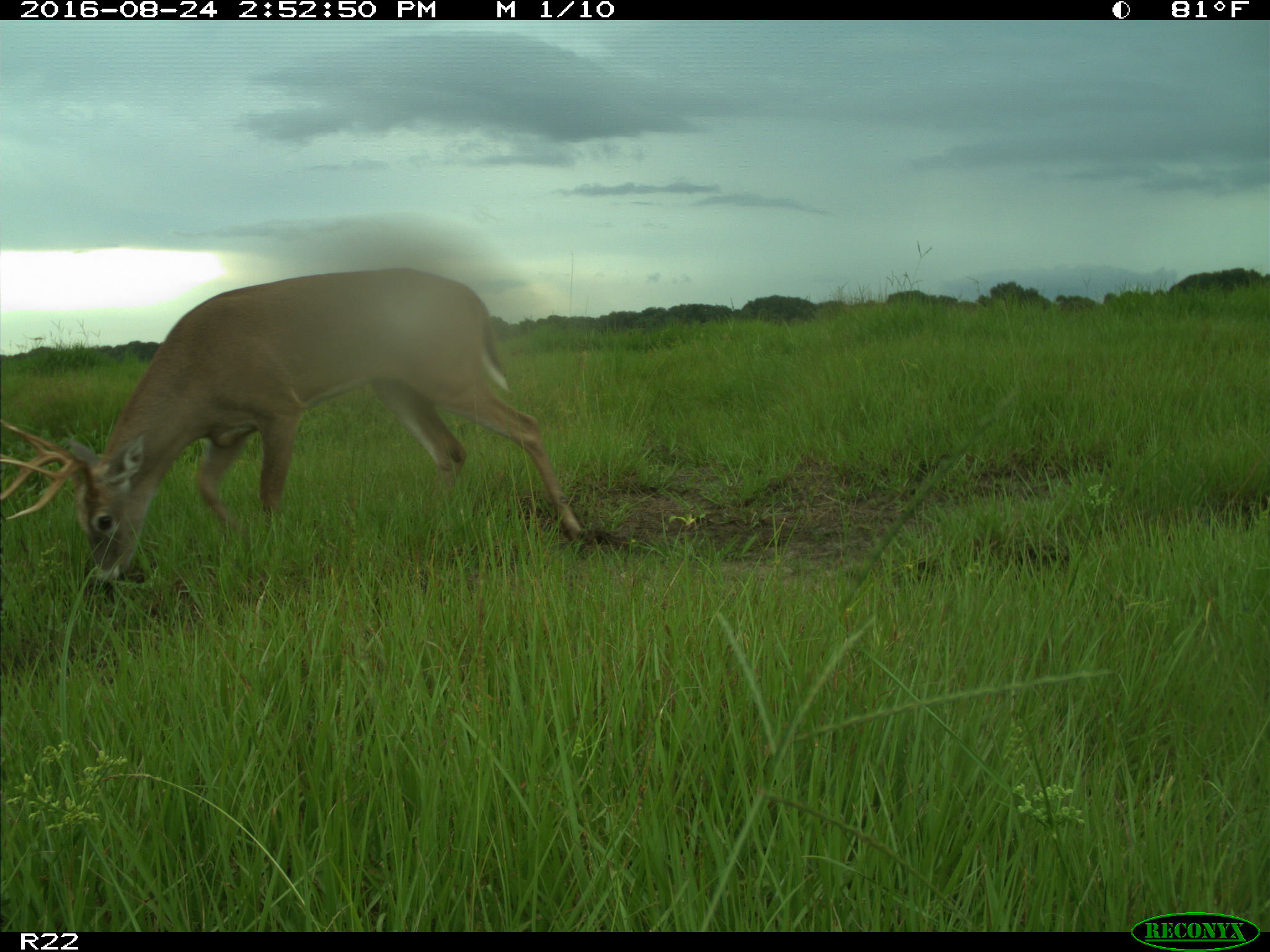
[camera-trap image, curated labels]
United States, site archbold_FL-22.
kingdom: Animalia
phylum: Chordata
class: Mammalia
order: Artiodactyla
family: Cervidae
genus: Odocoileus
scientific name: Odocoileus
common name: deer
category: unidentified deer